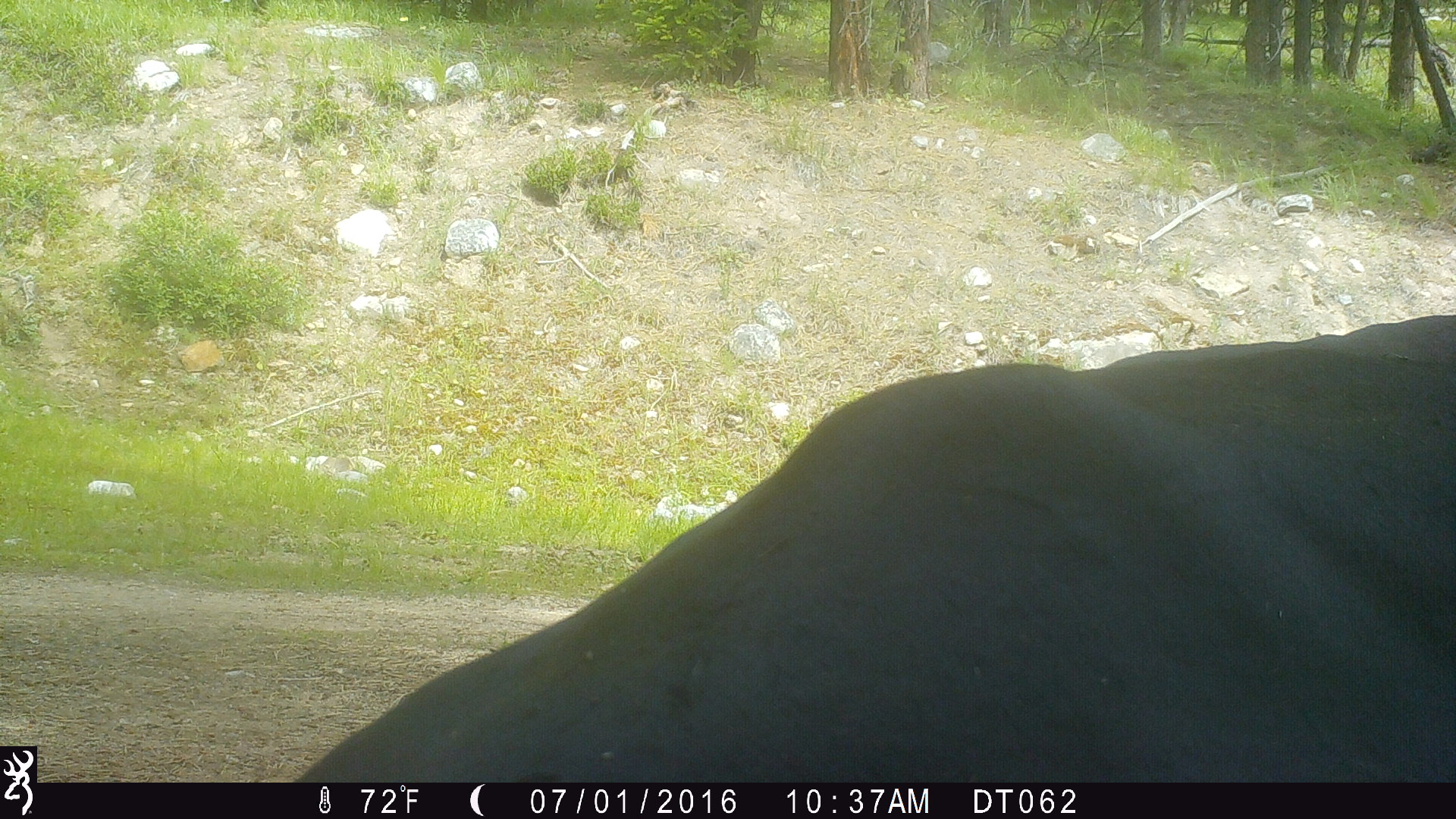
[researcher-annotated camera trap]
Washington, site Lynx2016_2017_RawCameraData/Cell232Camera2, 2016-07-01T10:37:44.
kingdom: Animalia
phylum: Chordata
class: Mammalia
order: Artiodactyla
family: Bovidae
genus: Bos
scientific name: Bos taurus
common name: domestic cattle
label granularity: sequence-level